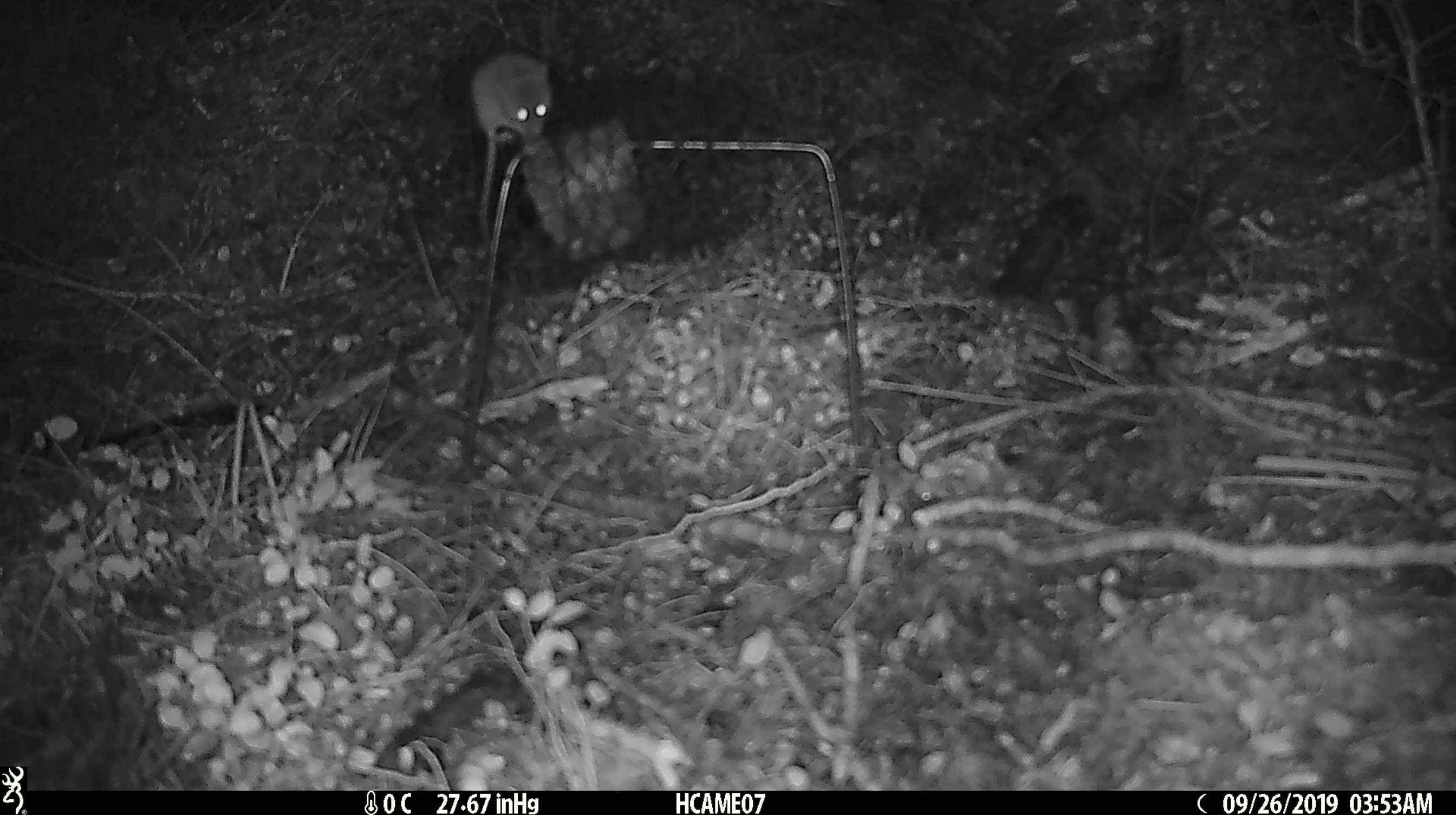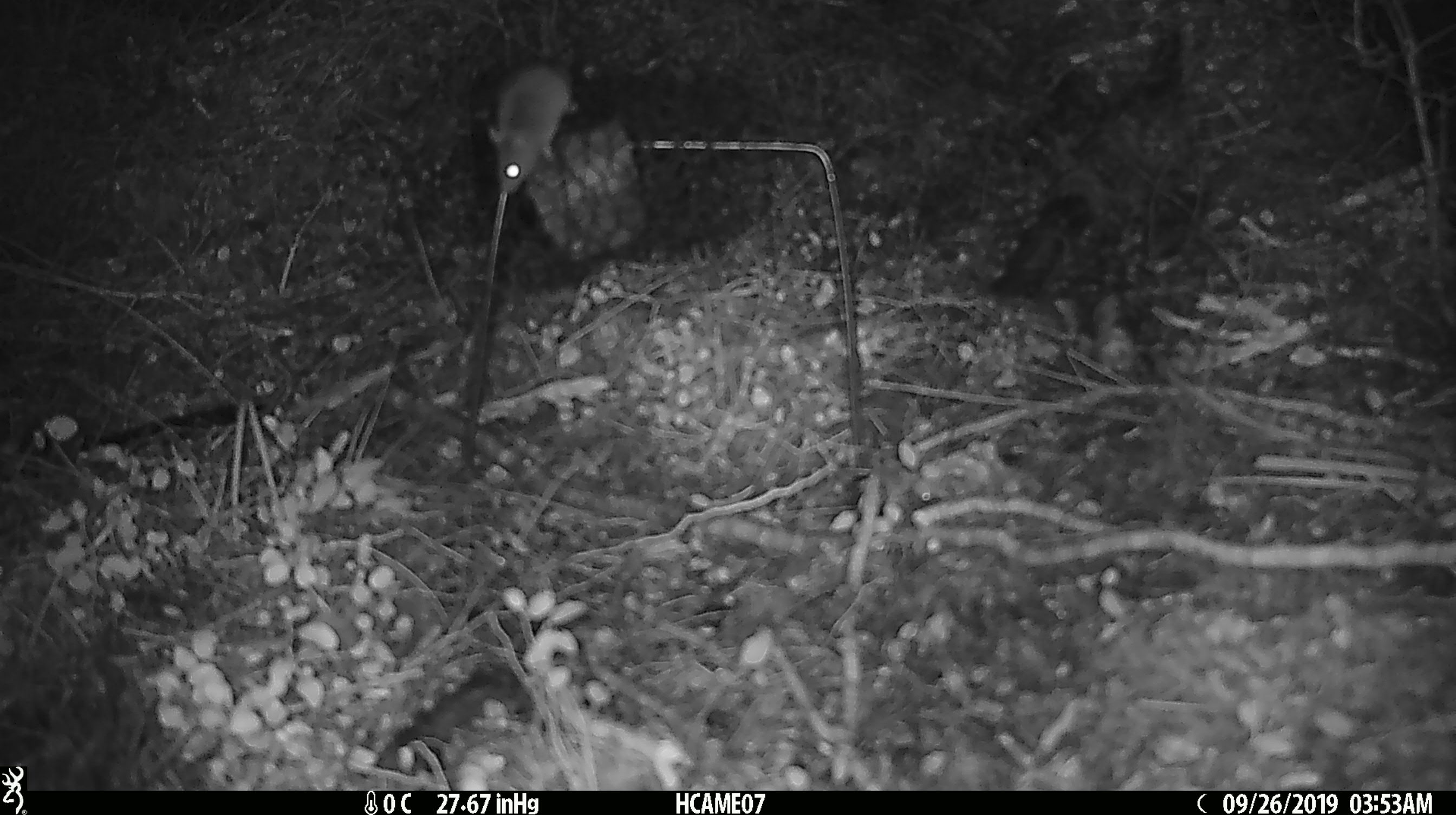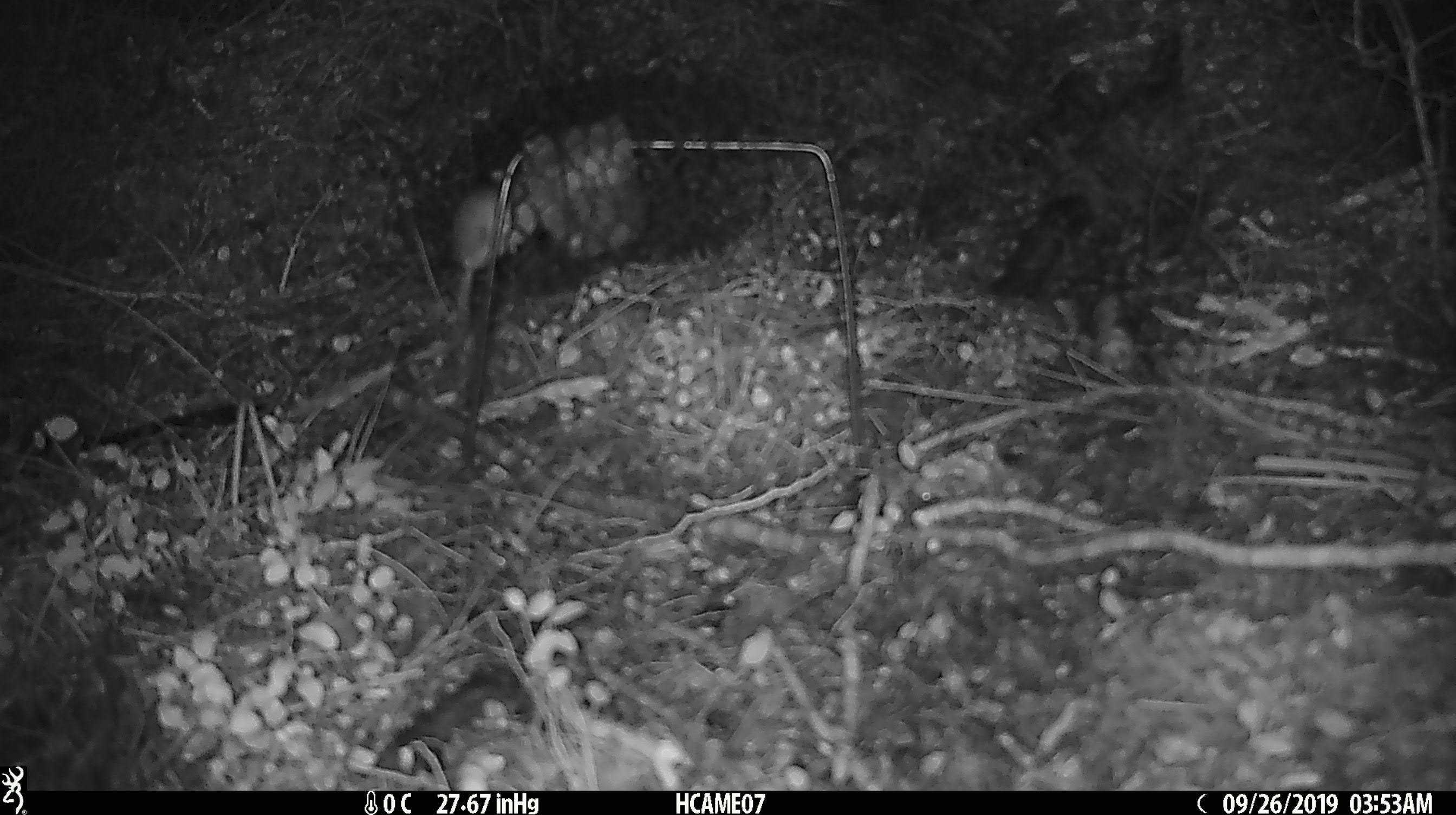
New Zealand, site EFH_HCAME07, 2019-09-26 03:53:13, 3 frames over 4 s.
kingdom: Animalia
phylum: Chordata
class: Mammalia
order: Rodentia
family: Muridae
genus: Mus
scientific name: Mus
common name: mouse